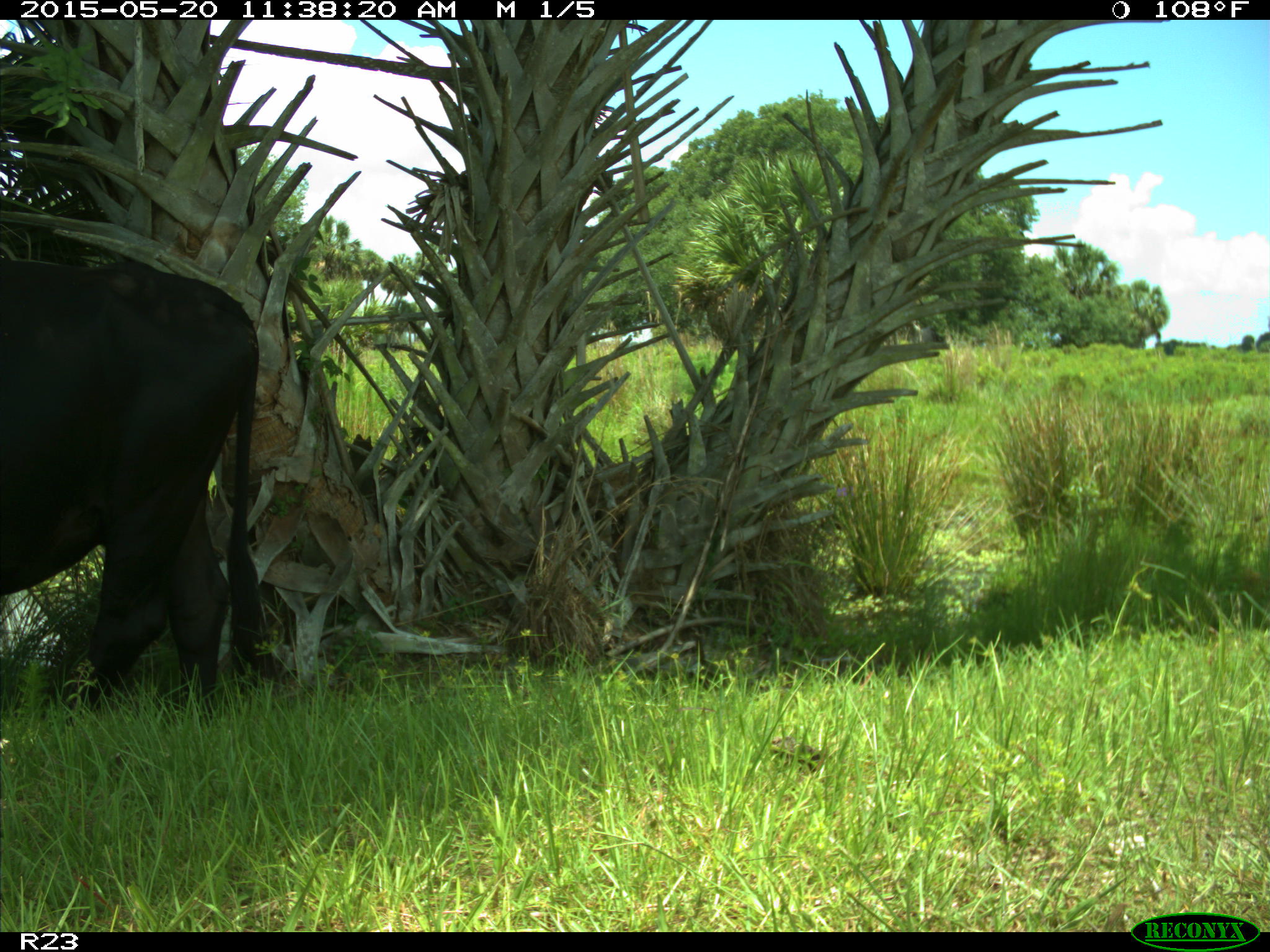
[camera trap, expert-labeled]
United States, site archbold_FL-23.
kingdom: Animalia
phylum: Chordata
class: Mammalia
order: Artiodactyla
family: Suidae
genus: Sus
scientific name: Sus scrofa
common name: wild boar